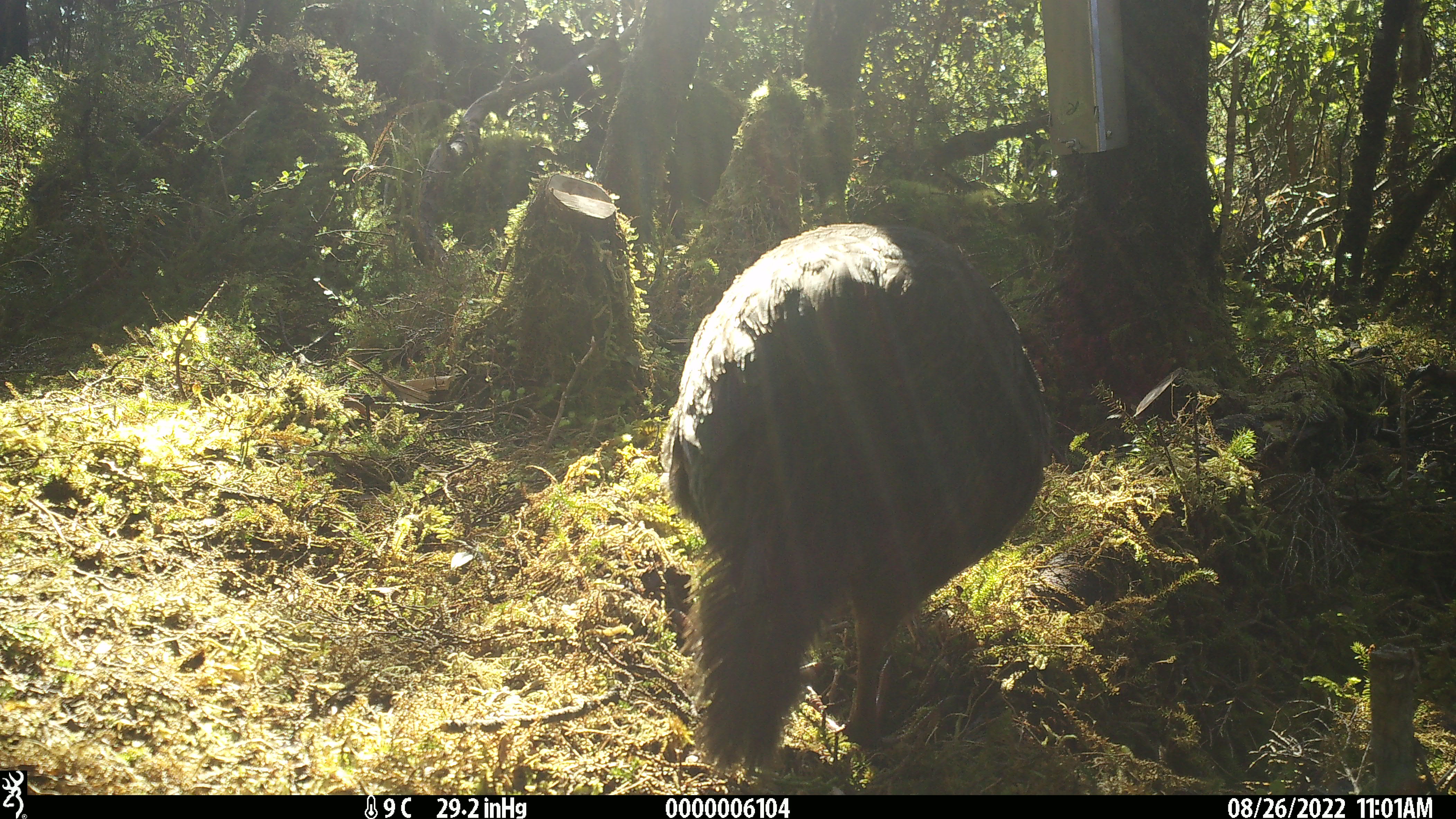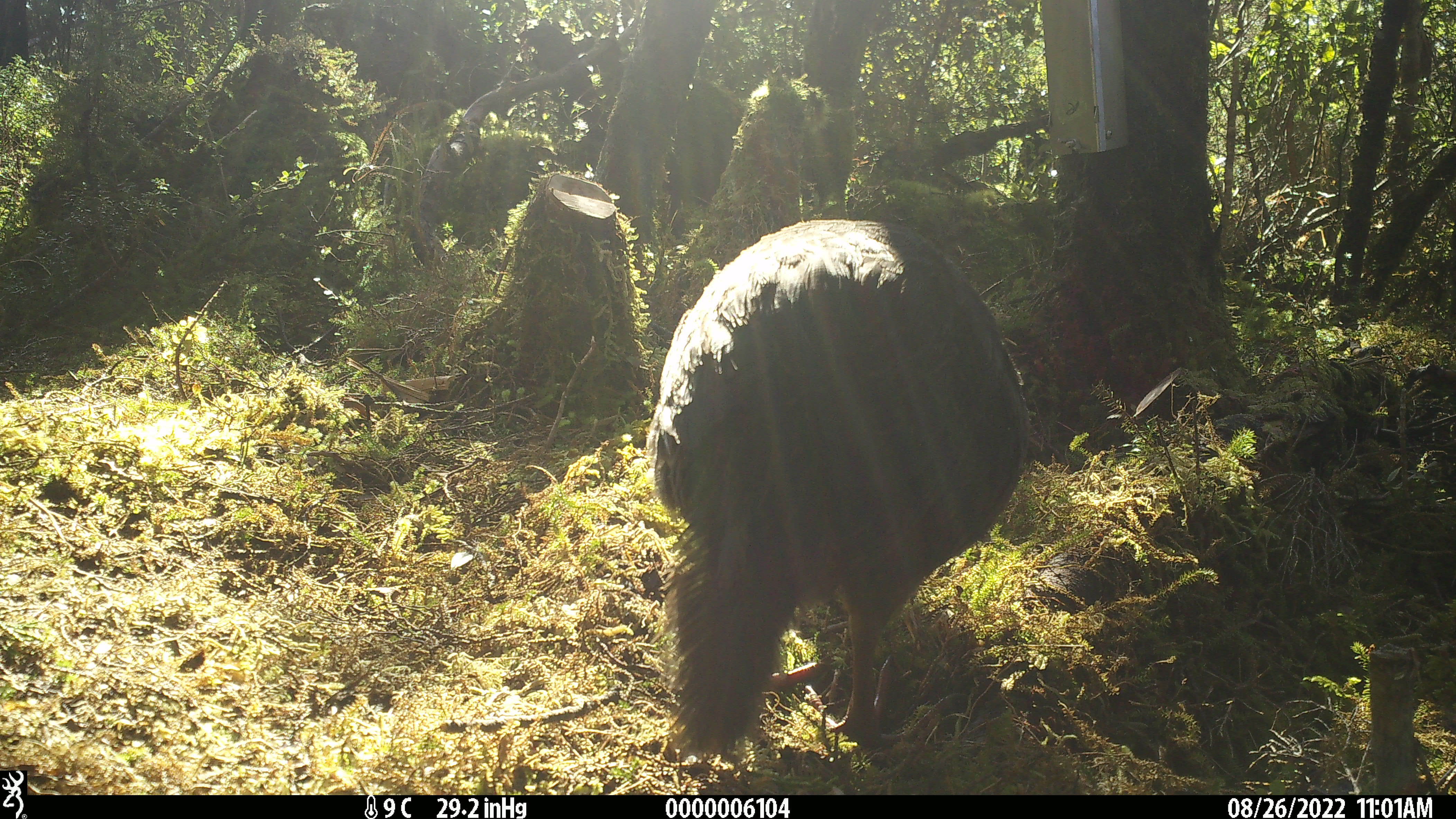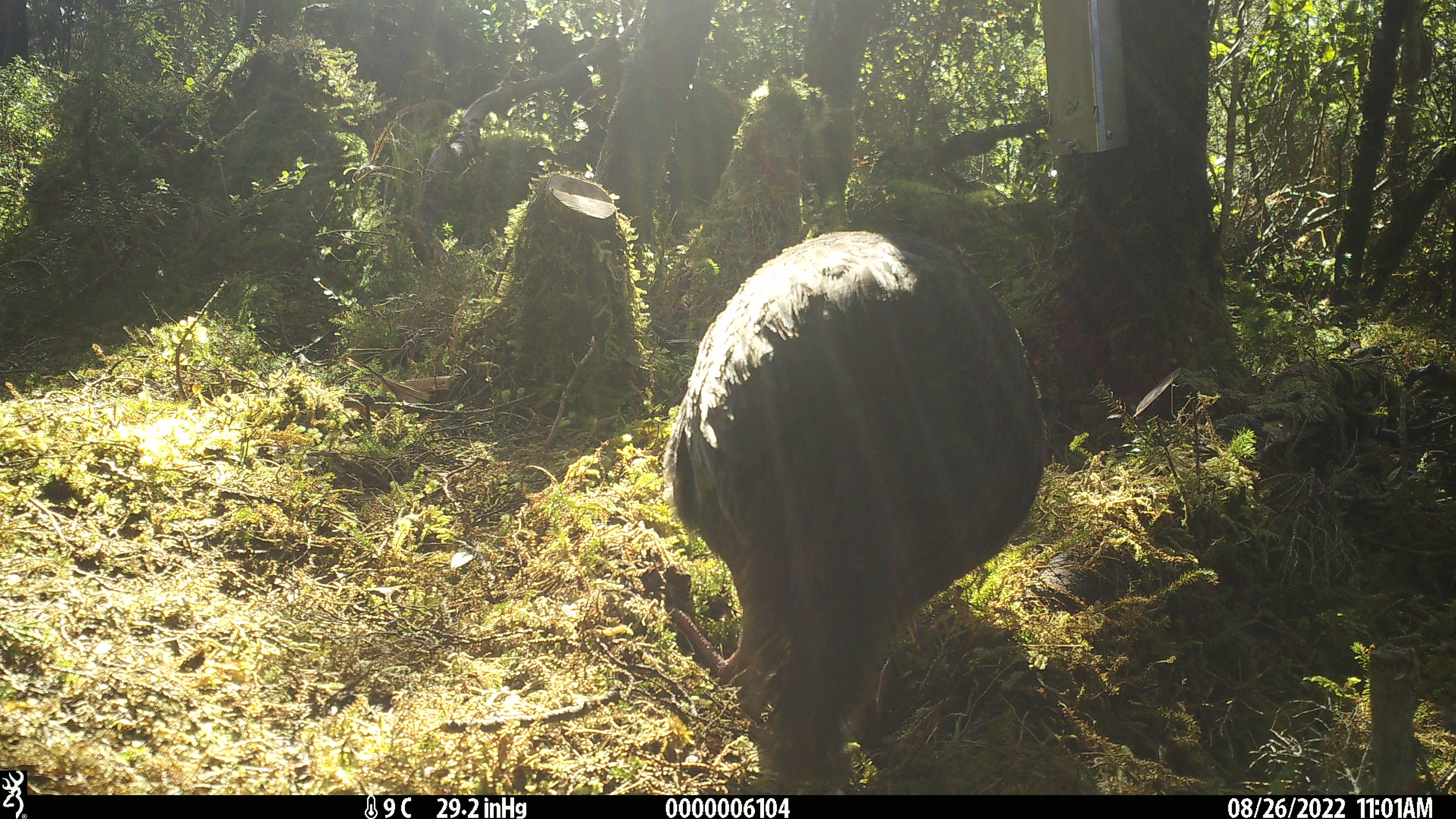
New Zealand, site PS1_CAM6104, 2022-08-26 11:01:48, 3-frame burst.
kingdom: Animalia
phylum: Chordata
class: Aves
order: Gruiformes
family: Rallidae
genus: Gallirallus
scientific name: Gallirallus australis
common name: weka